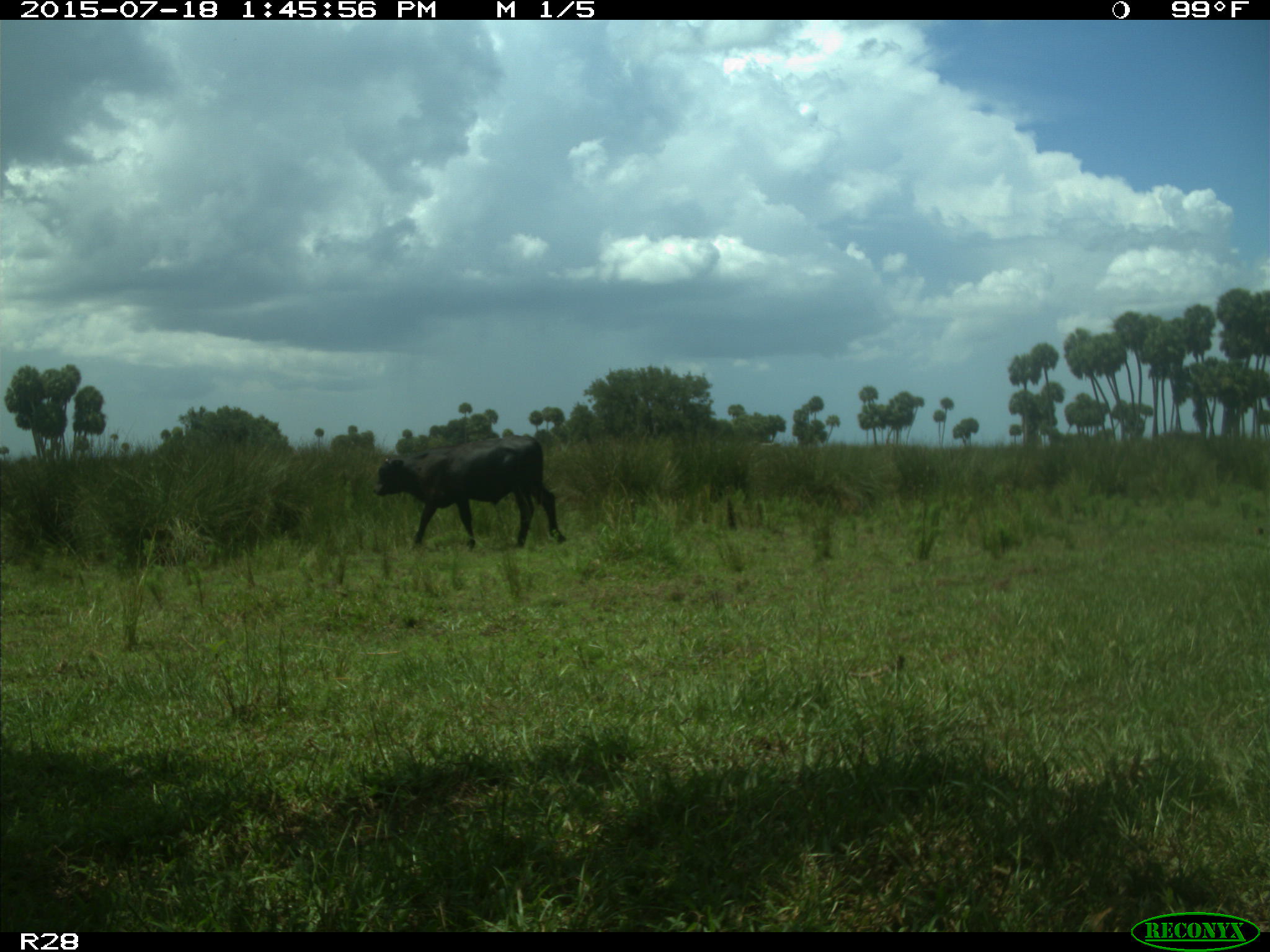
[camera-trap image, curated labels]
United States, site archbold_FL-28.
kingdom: Animalia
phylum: Chordata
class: Mammalia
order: Artiodactyla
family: Bovidae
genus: Bos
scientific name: Bos taurus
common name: domestic cow